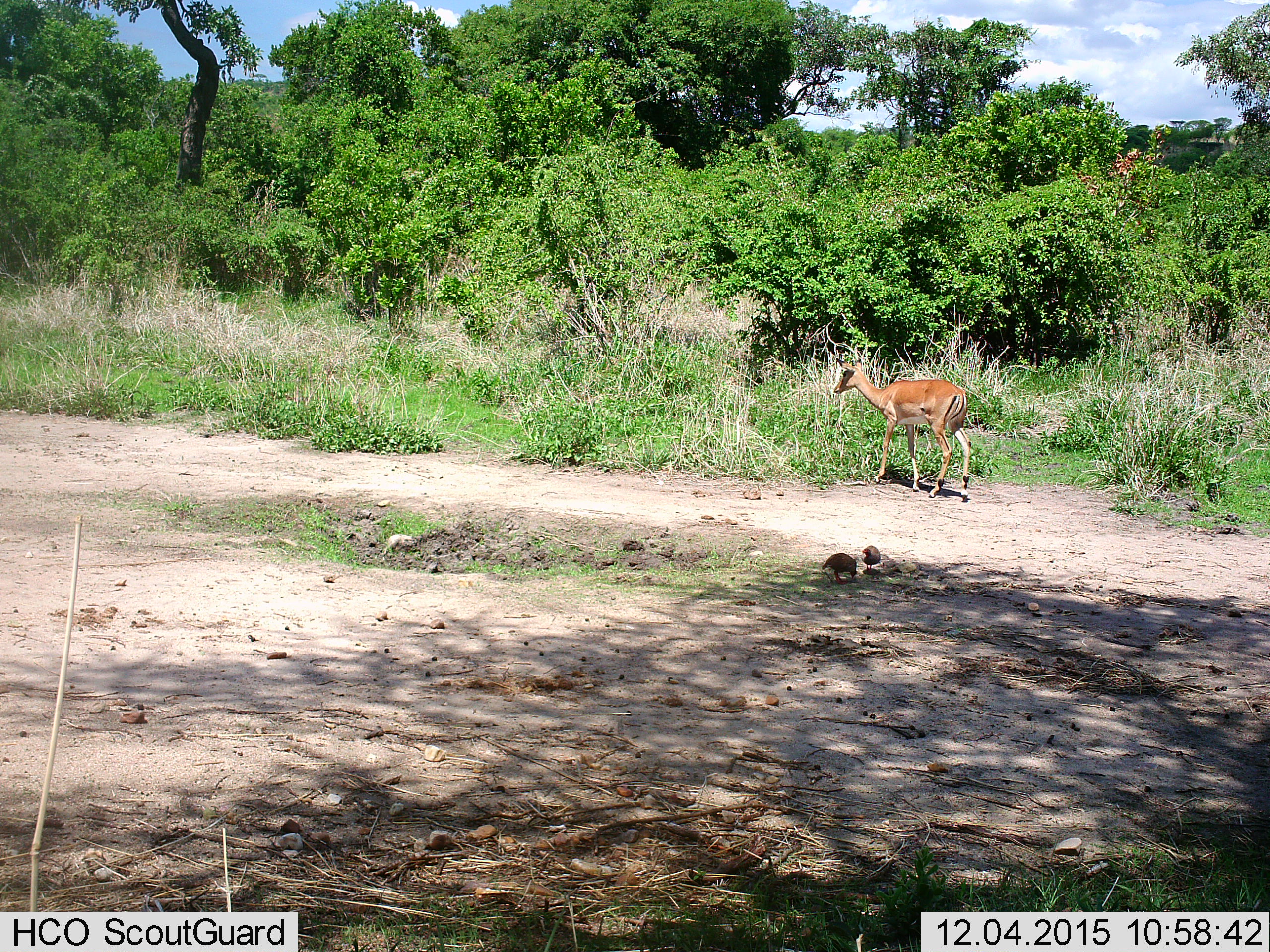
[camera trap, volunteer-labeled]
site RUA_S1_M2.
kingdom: Animalia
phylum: Chordata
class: Mammalia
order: Artiodactyla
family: Bovidae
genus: Aepyceros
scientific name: Aepyceros melampus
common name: impala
Impala (Aepyceros melampus), count 1. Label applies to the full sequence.